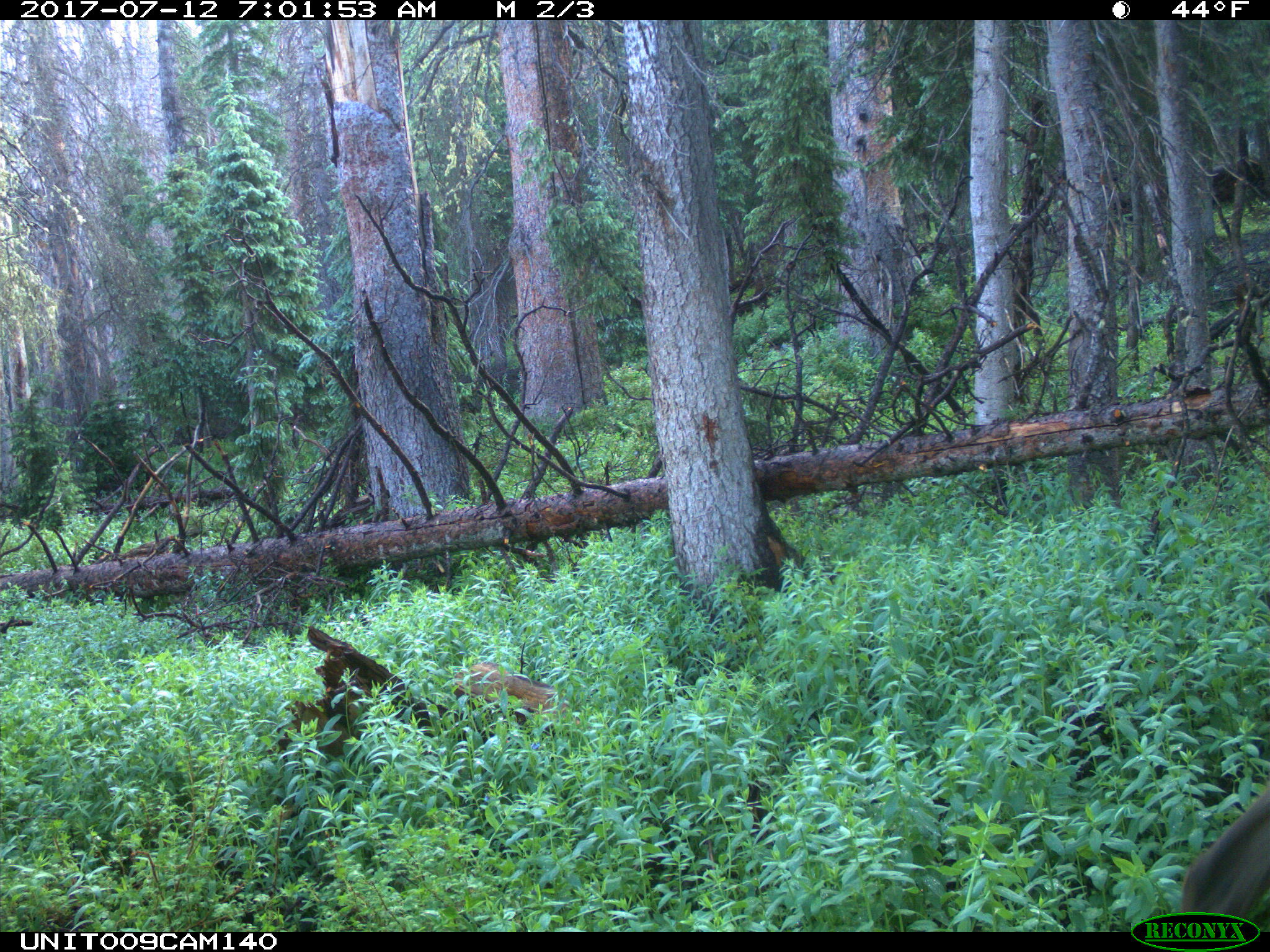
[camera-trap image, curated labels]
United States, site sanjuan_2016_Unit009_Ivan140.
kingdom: Animalia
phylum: Chordata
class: Mammalia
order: Artiodactyla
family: Cervidae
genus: Cervus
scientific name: Cervus elaphus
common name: red deer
Cervus elaphus (red deer).